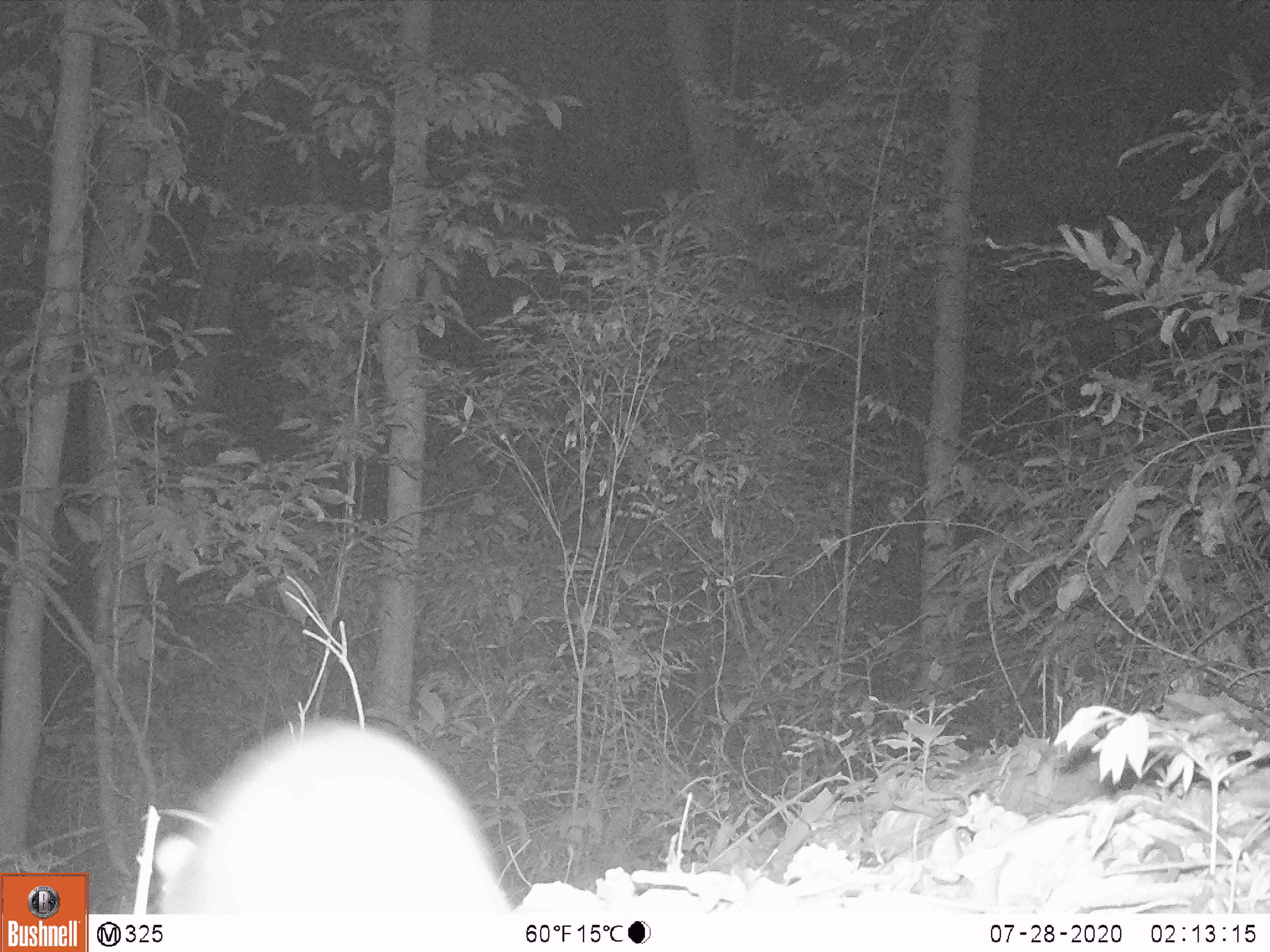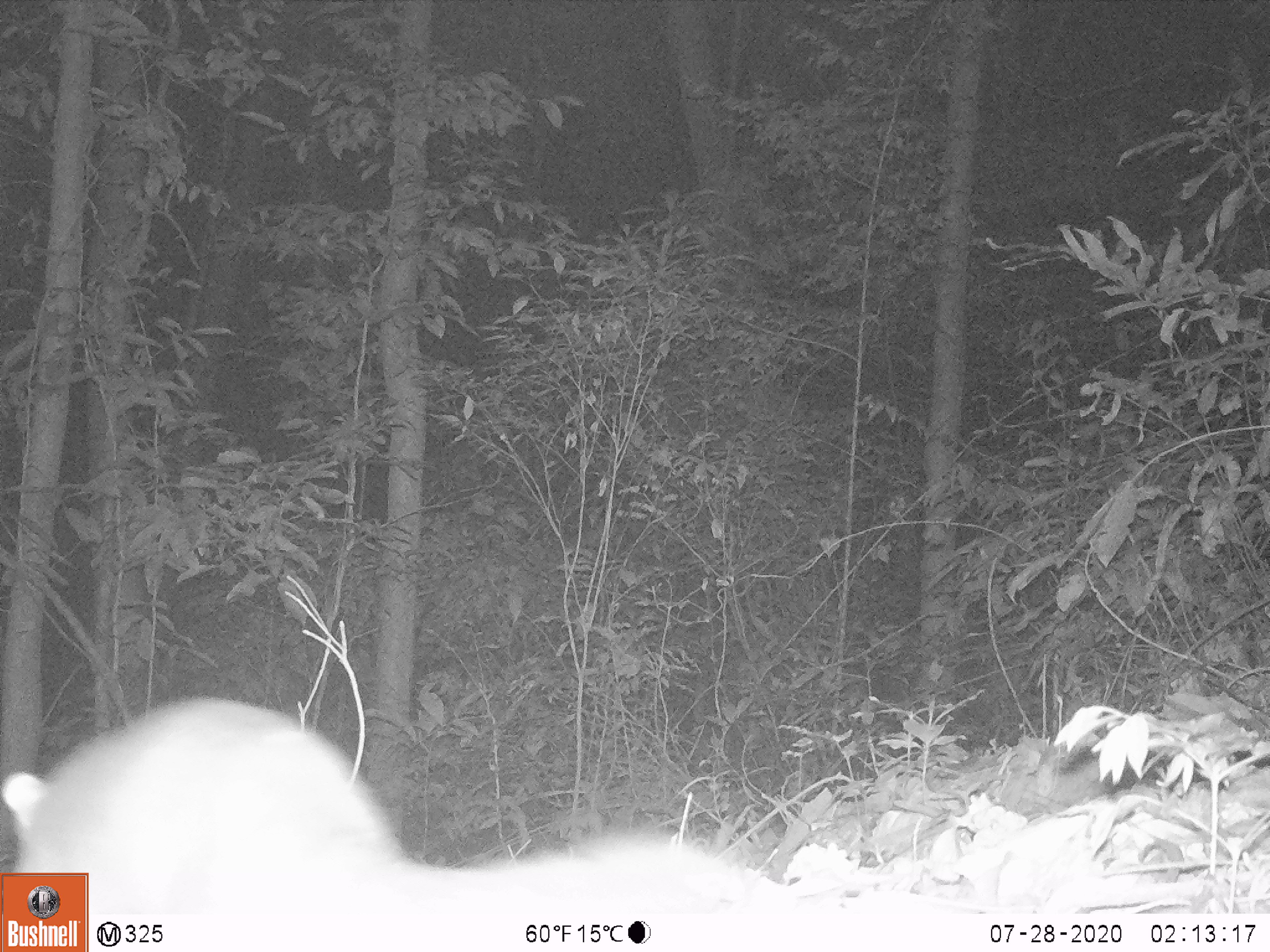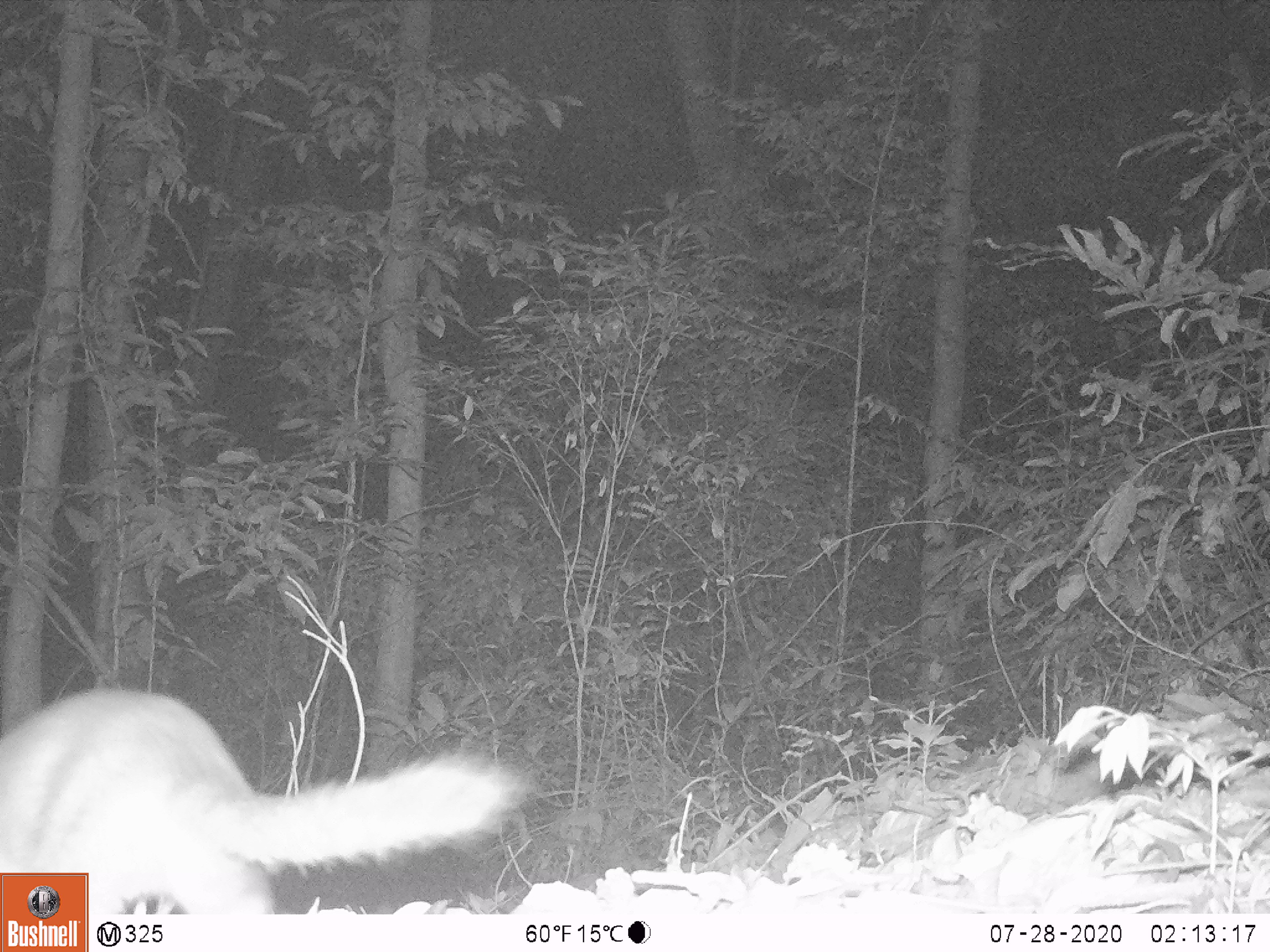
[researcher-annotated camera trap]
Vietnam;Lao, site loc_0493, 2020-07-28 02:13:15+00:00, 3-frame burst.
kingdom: Animalia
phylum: Chordata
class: Mammalia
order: Carnivora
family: Mustelidae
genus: Melogale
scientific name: Melogale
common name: ferret badger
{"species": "ferret badger (Melogale)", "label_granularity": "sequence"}